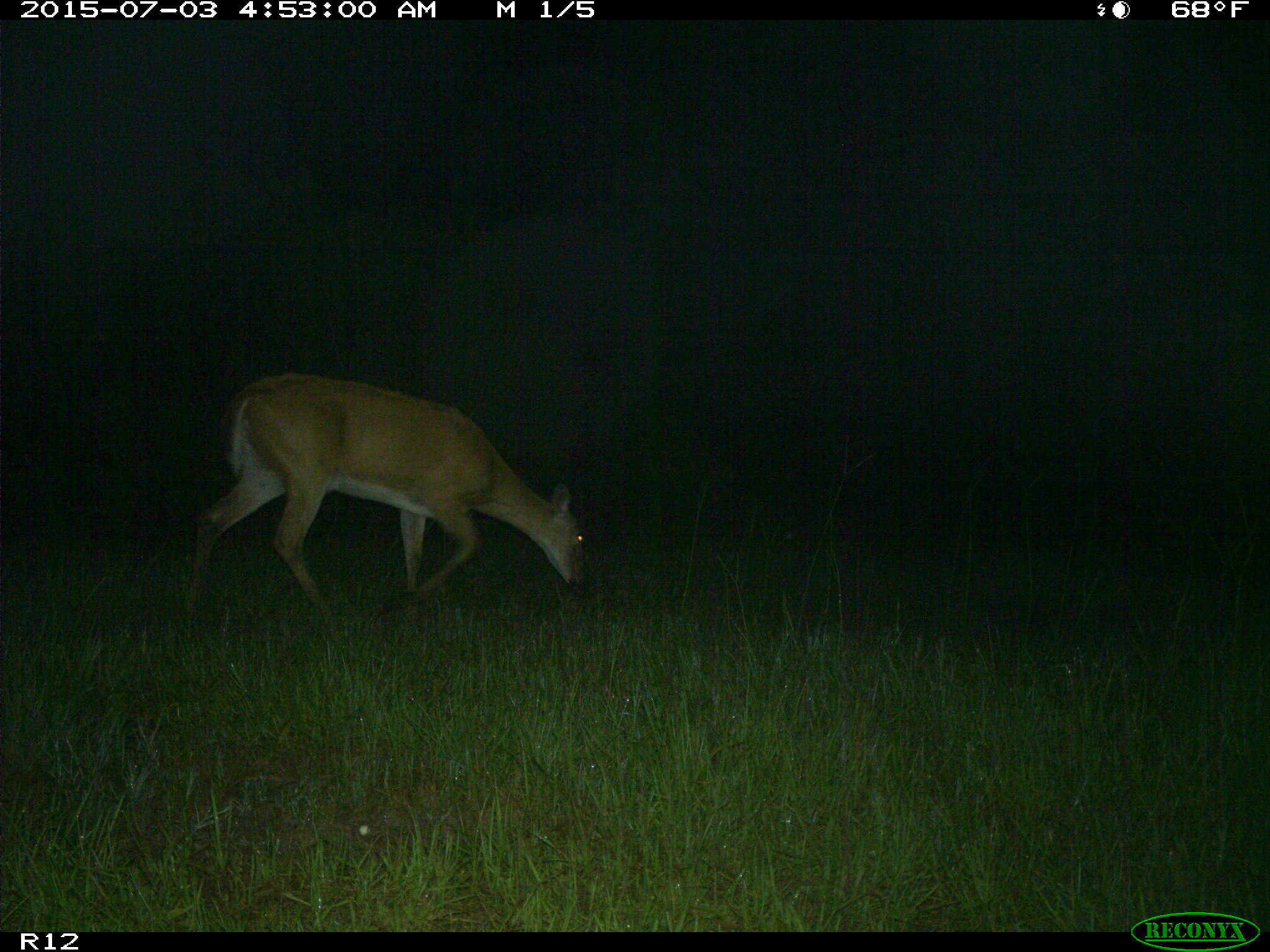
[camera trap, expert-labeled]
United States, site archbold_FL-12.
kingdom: Animalia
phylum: Chordata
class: Mammalia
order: Artiodactyla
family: Cervidae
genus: Odocoileus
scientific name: Odocoileus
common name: deer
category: unidentified deer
Unidentified deer (deer) (Odocoileus).